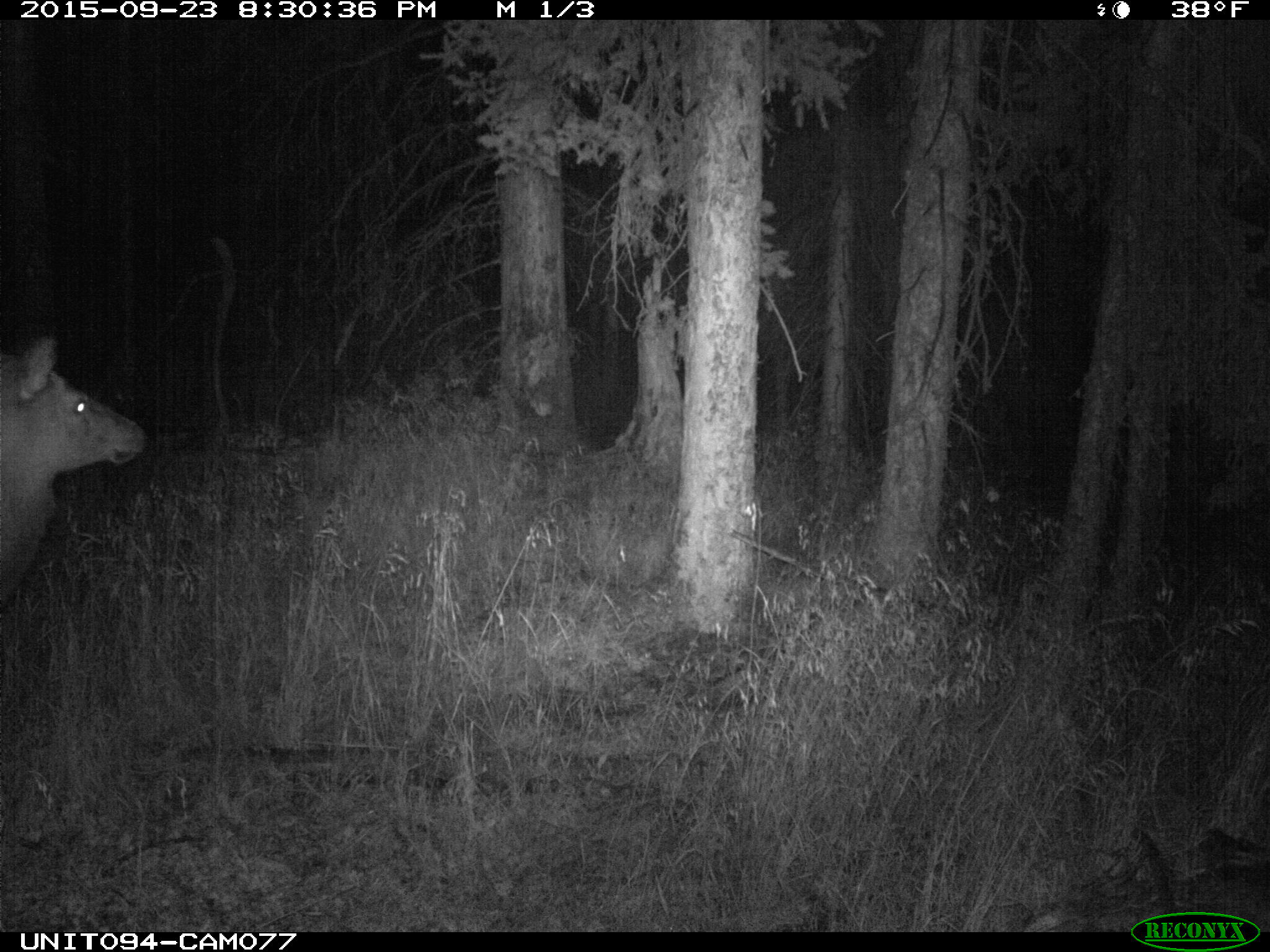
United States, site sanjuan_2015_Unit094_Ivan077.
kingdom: Animalia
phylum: Chordata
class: Mammalia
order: Artiodactyla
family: Cervidae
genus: Cervus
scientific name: Cervus elaphus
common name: red deer